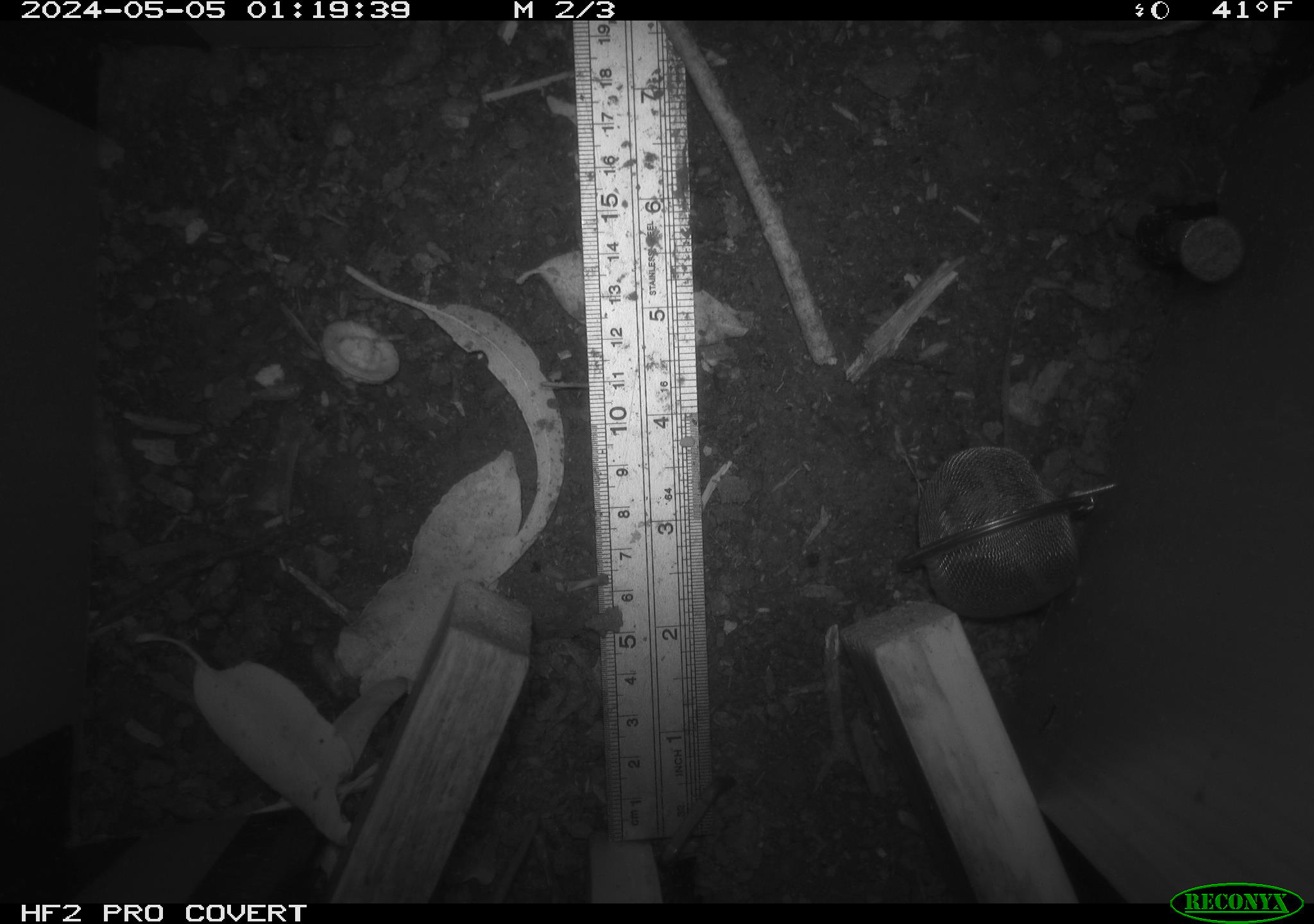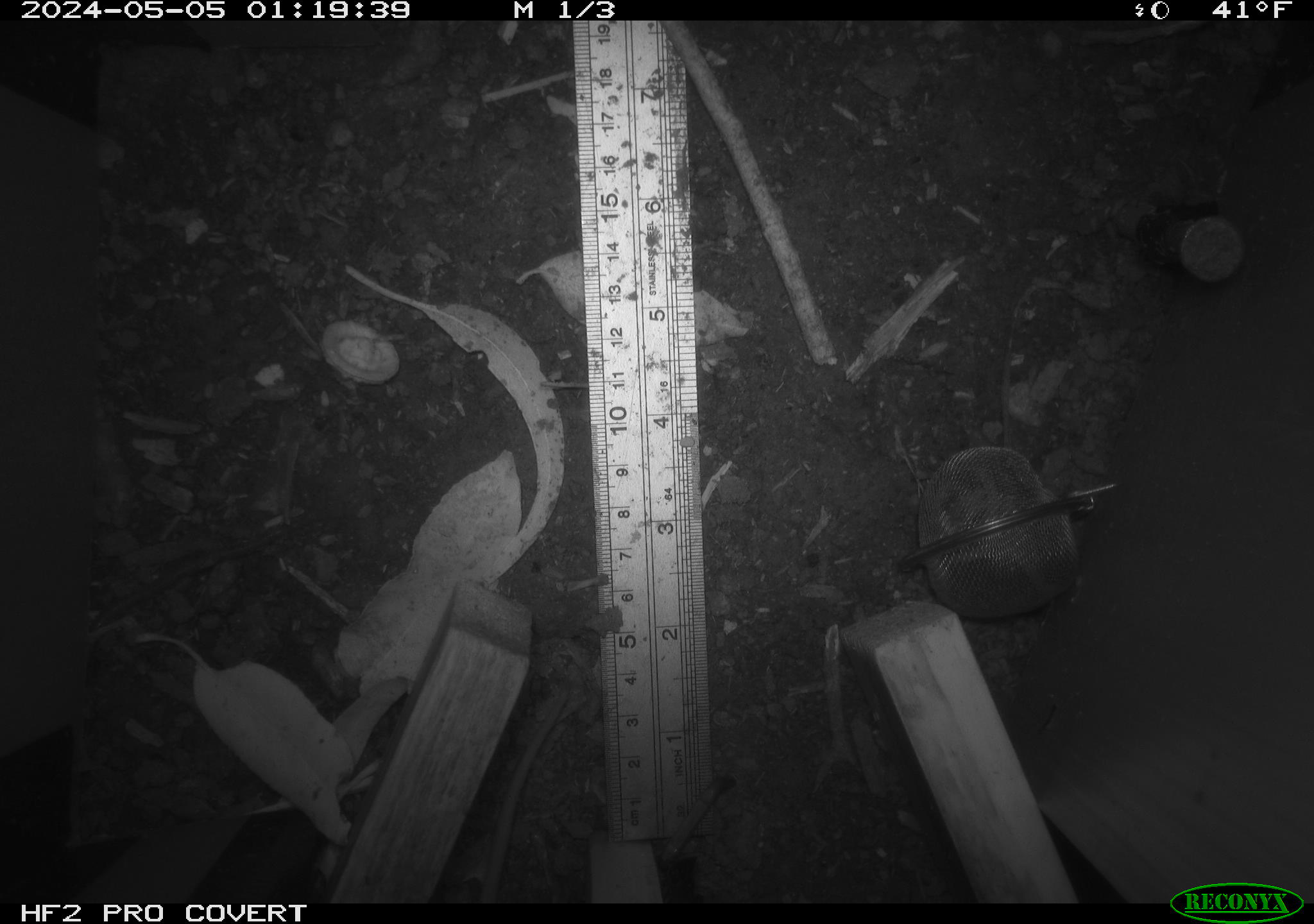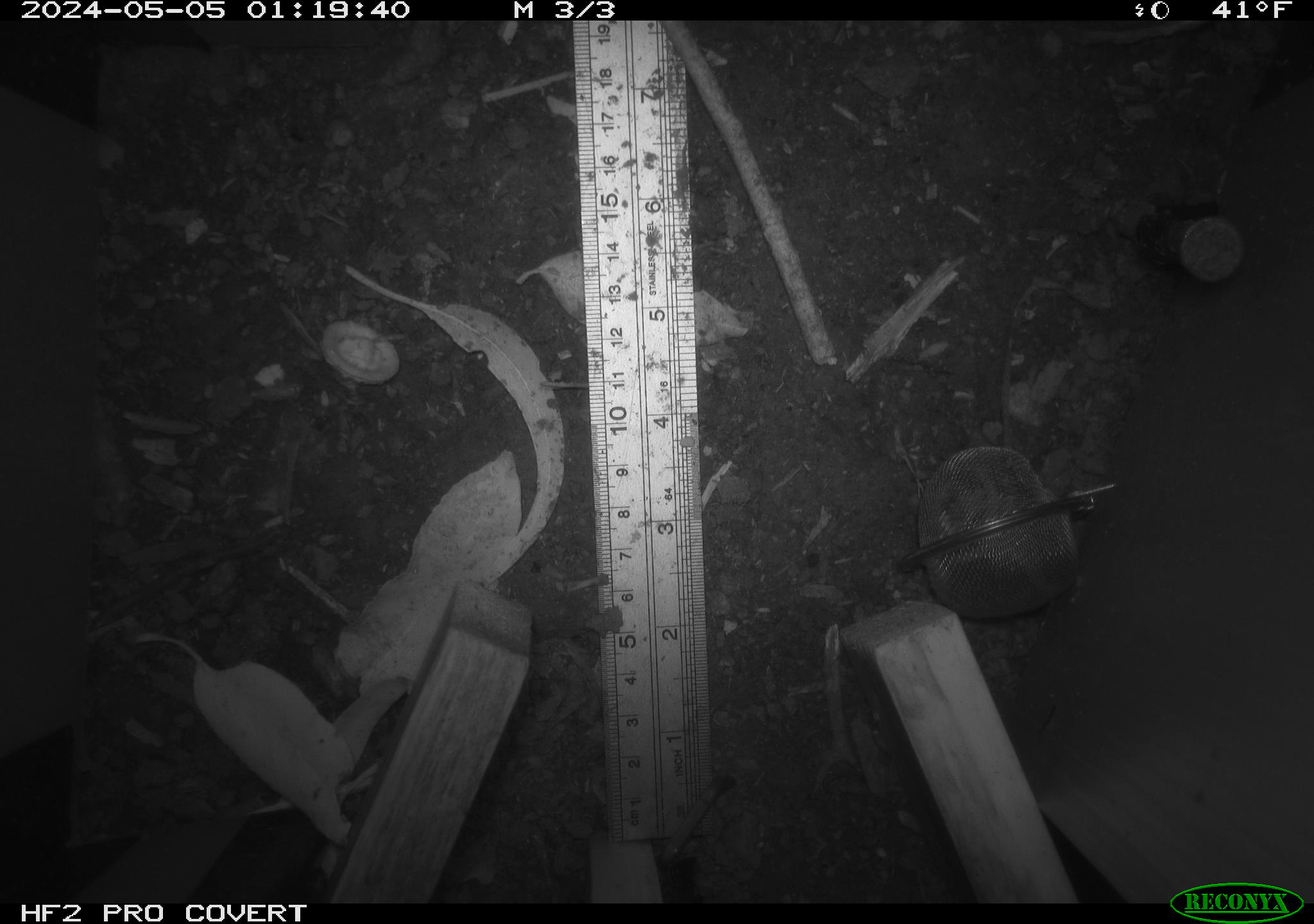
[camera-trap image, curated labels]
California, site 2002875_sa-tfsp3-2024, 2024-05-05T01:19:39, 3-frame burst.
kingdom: Animalia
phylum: Chordata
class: Mammalia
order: Rodentia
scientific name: Rodentia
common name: rodent